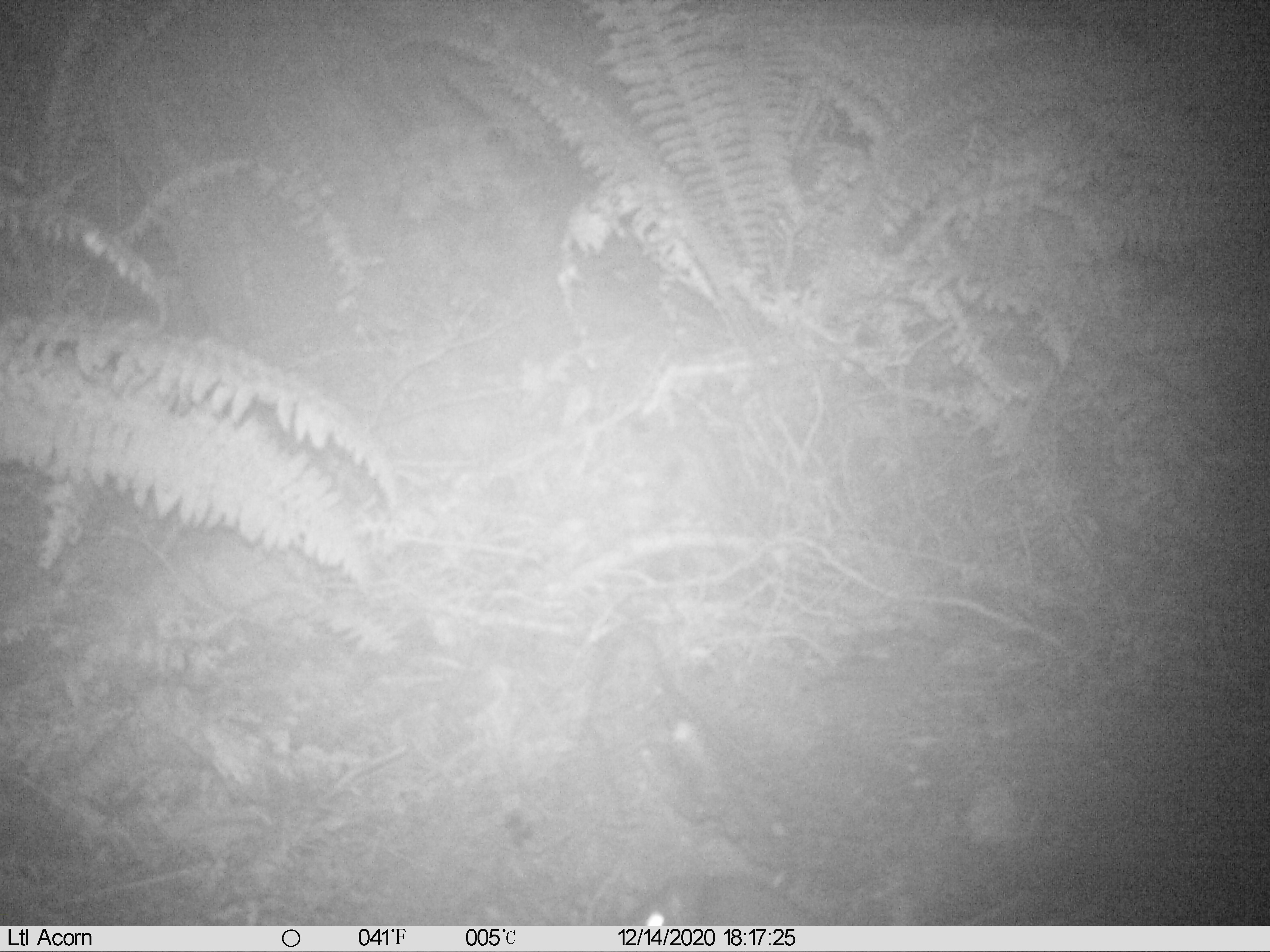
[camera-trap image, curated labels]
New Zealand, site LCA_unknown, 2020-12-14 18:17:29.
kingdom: Animalia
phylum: Chordata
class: Mammalia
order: Rodentia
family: Muridae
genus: Rattus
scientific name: Rattus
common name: rat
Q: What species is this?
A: Rat (Rattus).